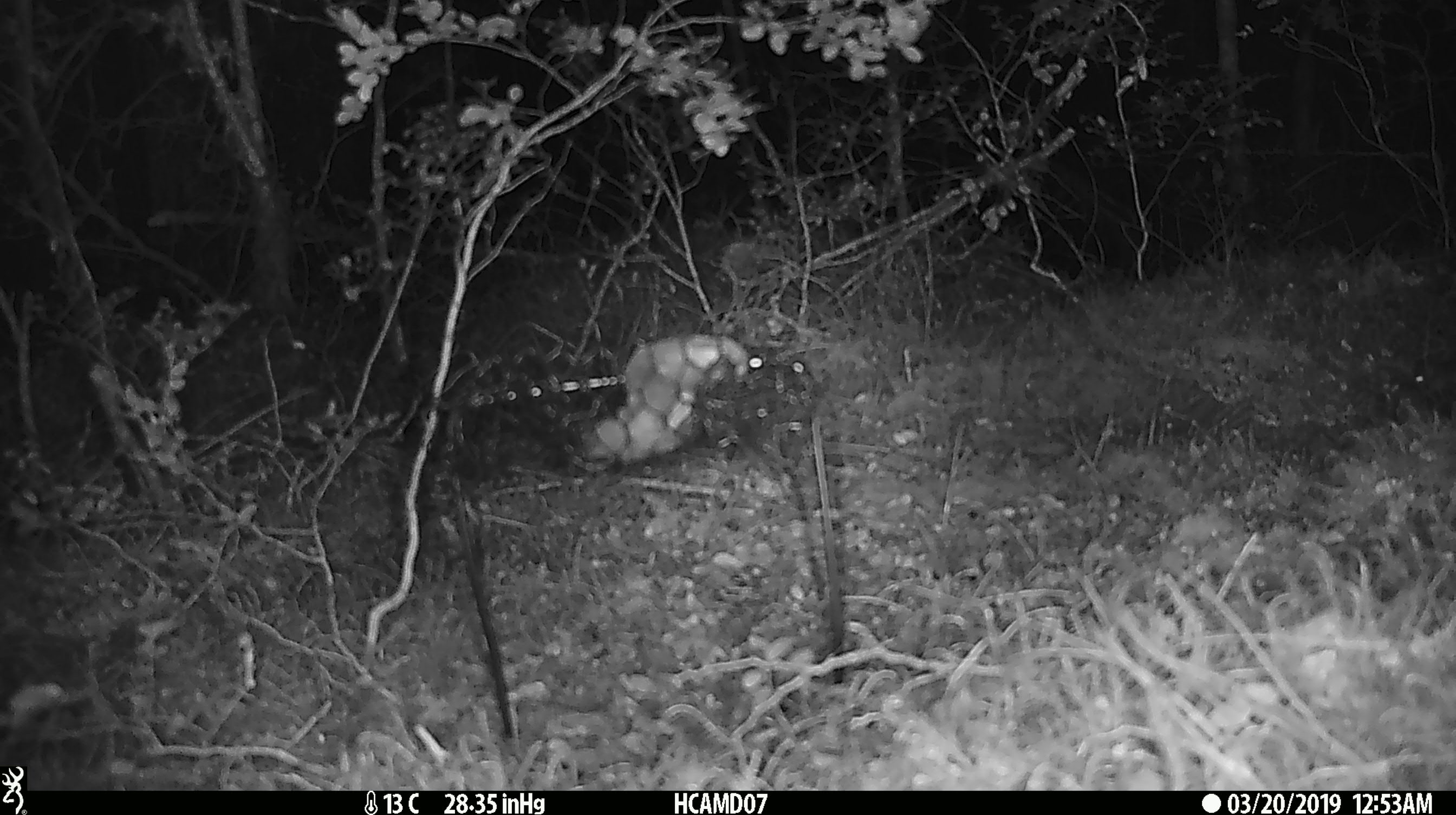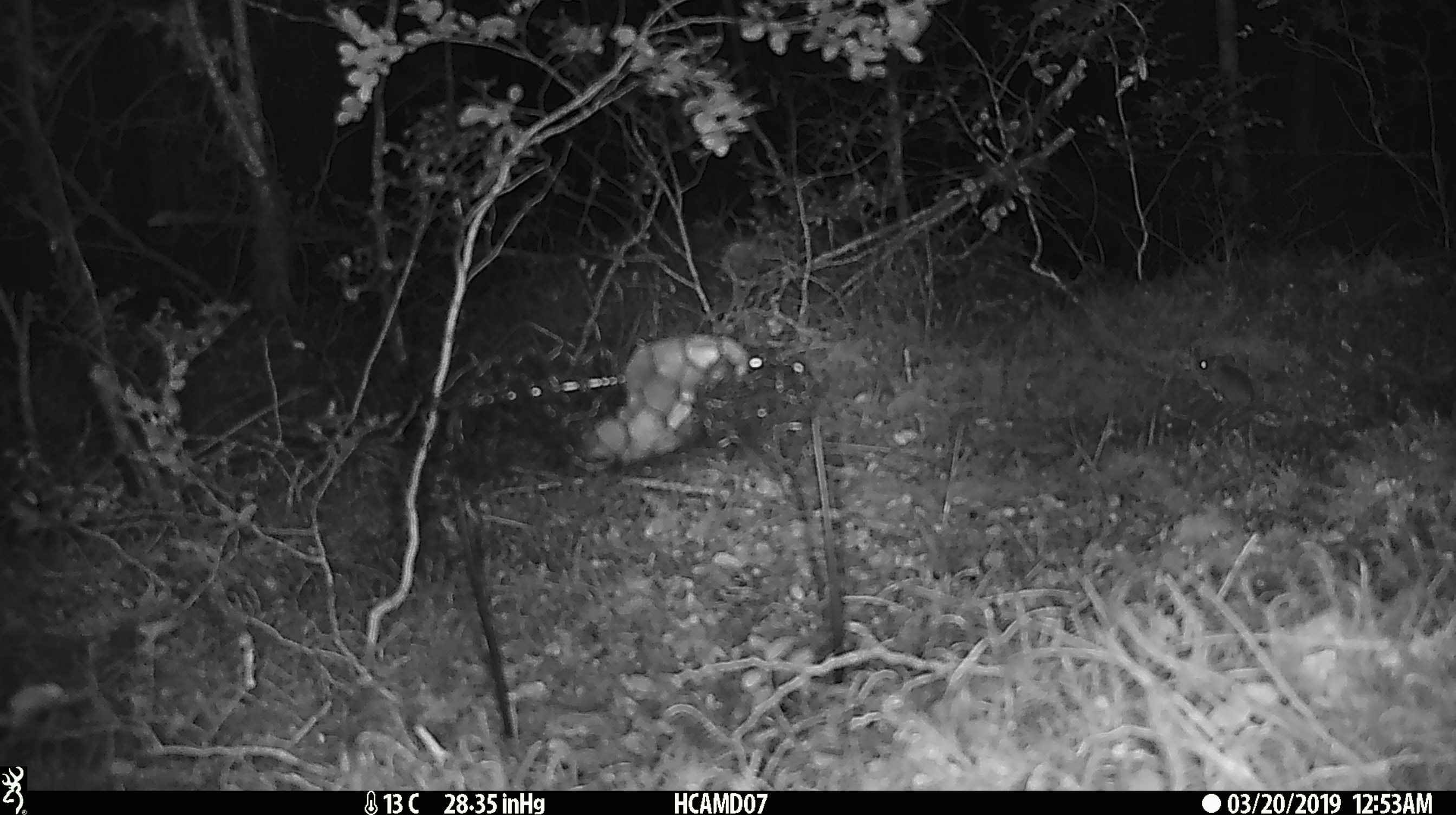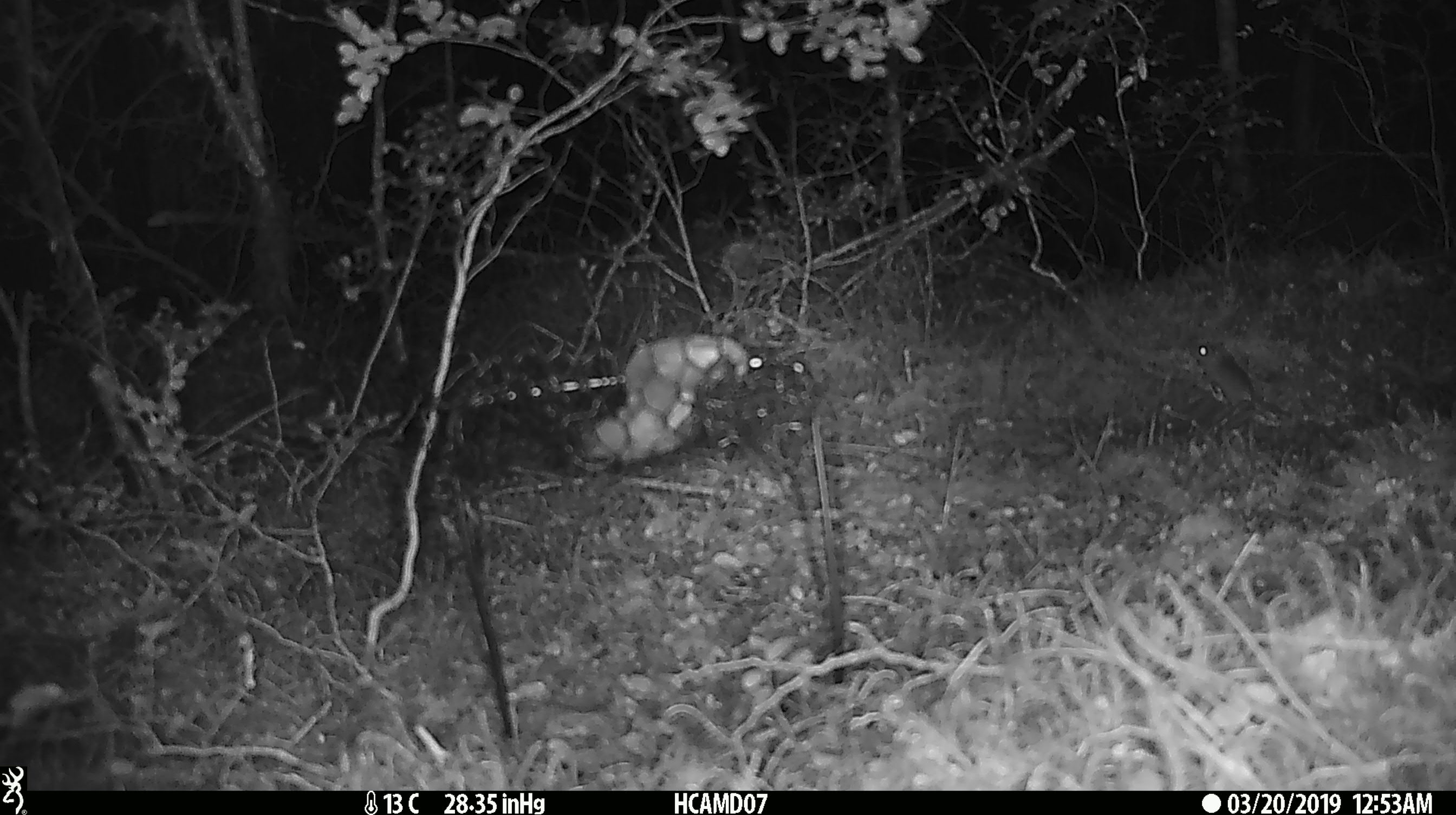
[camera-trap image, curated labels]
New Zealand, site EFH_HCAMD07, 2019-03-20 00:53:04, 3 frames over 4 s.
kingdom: Animalia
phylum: Chordata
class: Mammalia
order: Rodentia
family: Muridae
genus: Mus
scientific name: Mus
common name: mouse